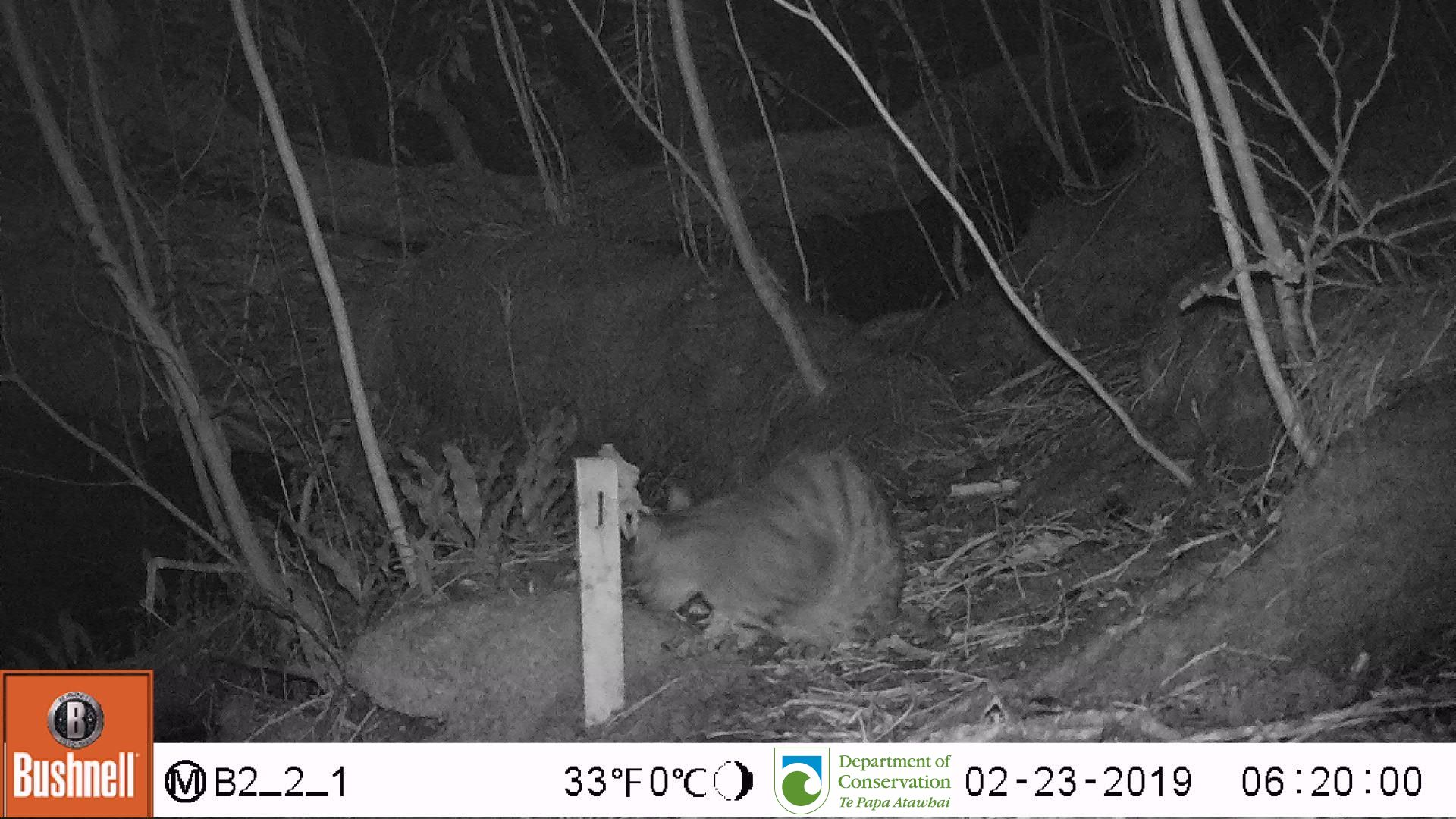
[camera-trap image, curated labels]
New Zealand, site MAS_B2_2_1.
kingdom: Animalia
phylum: Chordata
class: Mammalia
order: Carnivora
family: Felidae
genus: Felis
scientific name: Felis catus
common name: domestic cat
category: cat